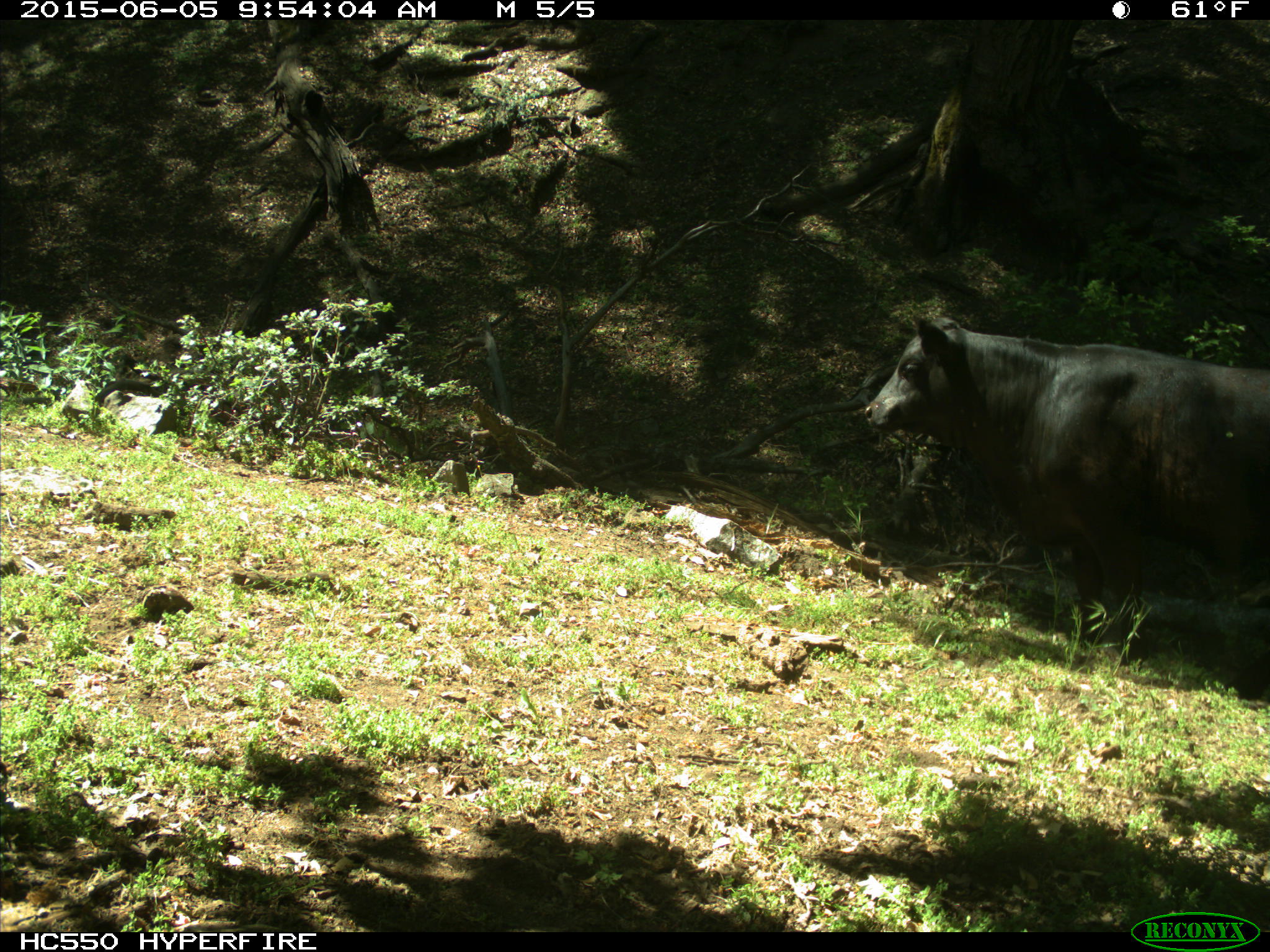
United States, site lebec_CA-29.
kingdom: Animalia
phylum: Chordata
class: Mammalia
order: Artiodactyla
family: Bovidae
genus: Bos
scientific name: Bos taurus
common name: domestic cow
Bos taurus (domestic cow).